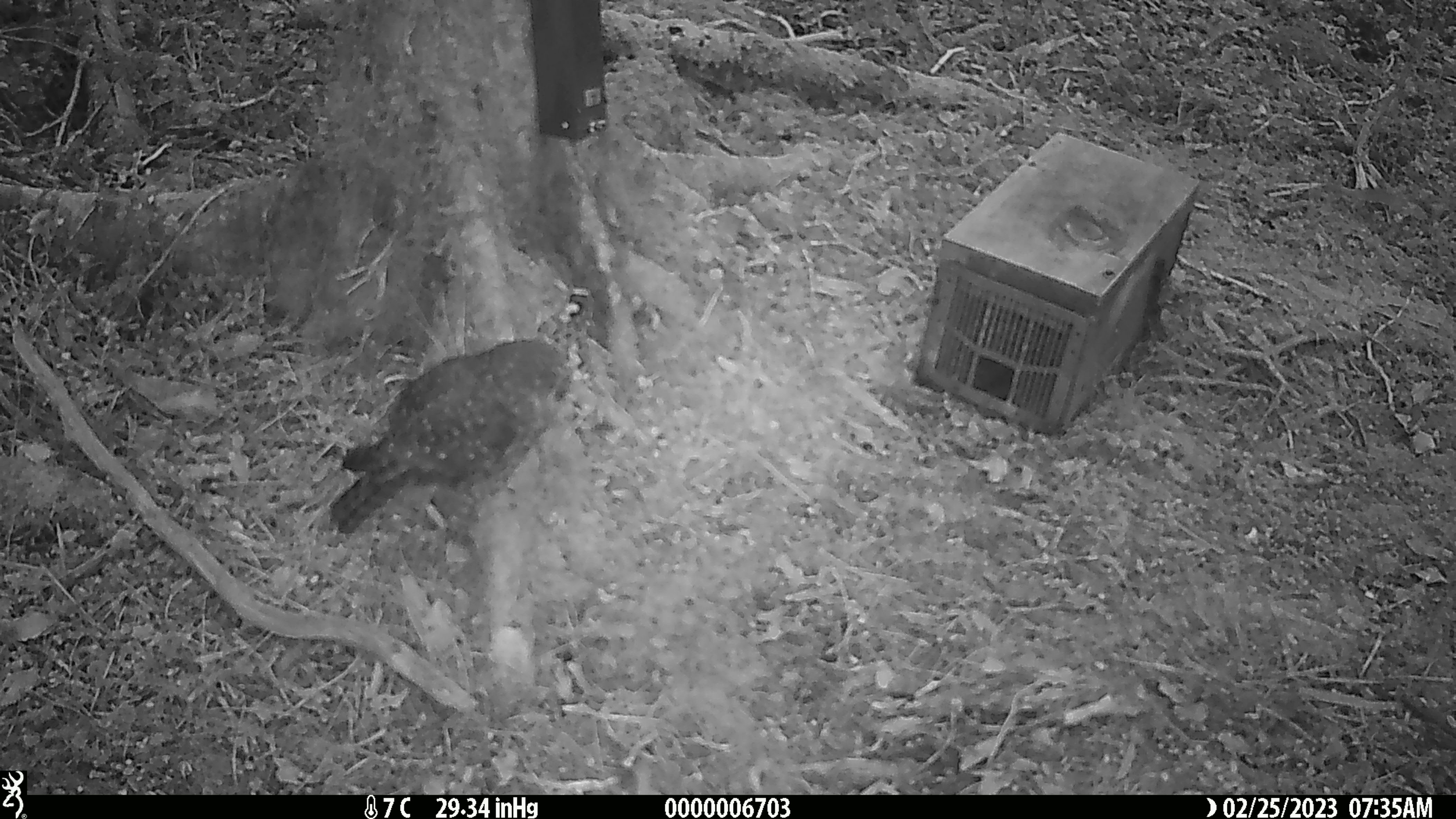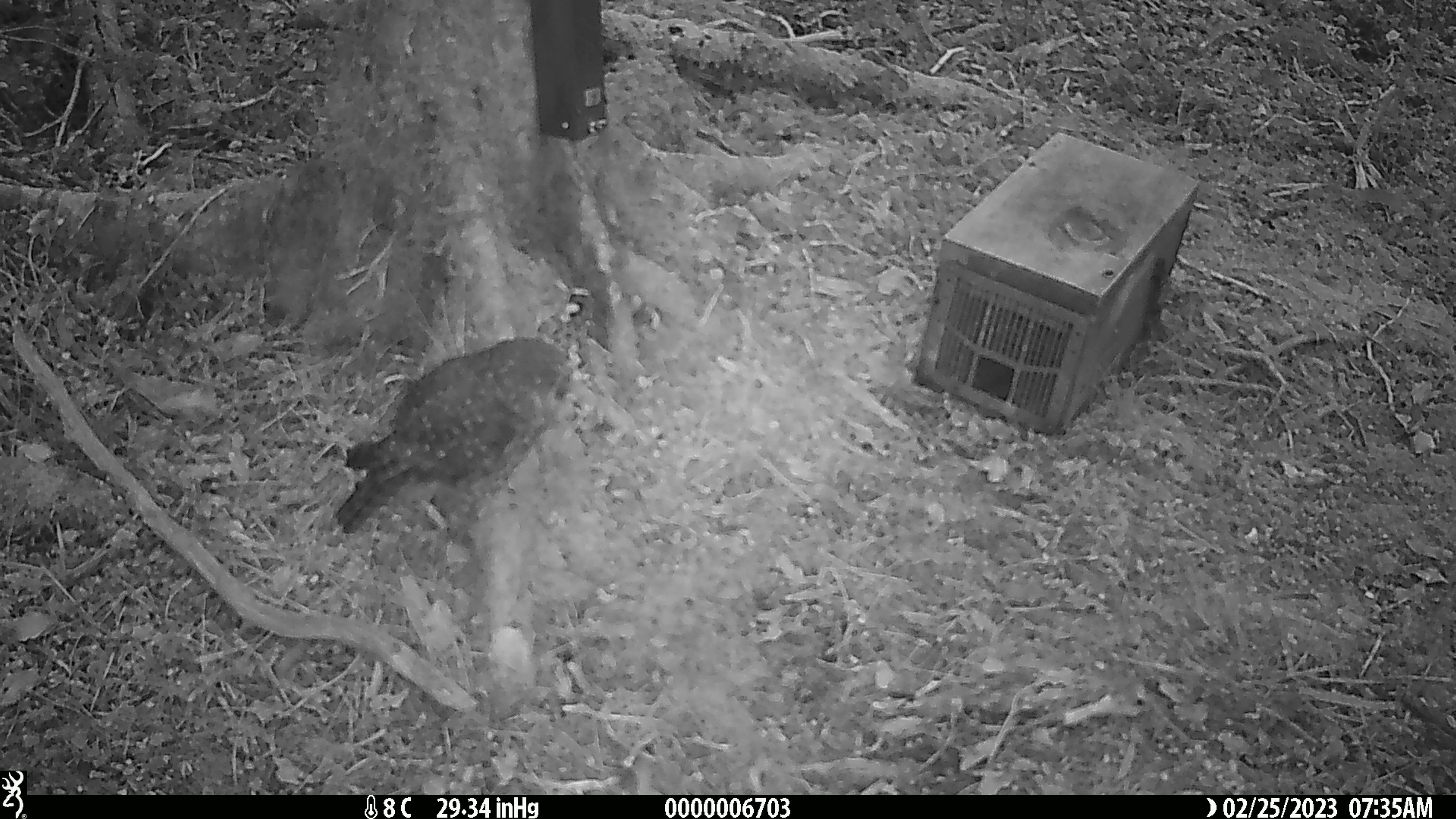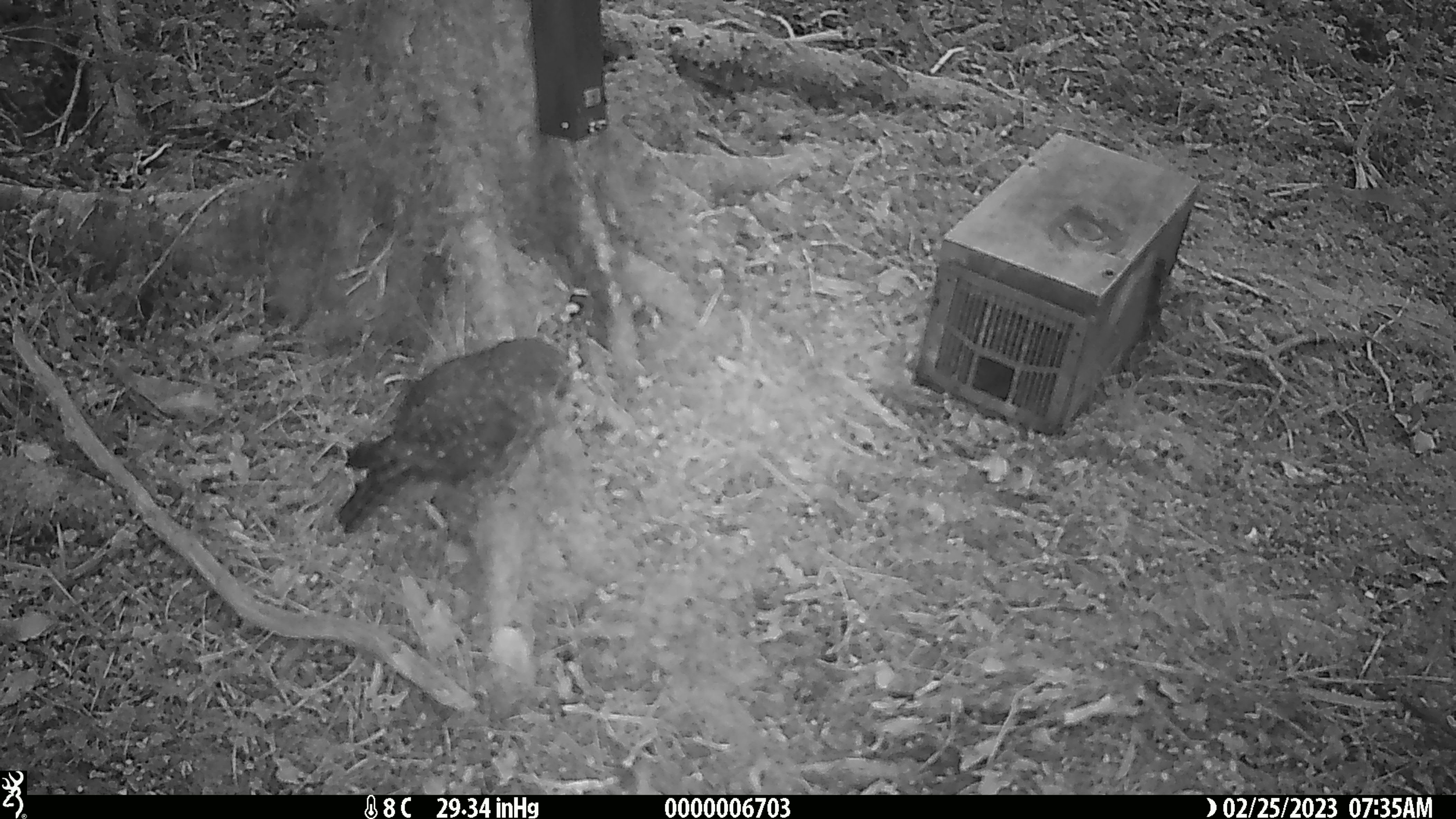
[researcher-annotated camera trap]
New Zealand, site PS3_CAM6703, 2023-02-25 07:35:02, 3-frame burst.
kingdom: Animalia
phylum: Chordata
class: Aves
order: Strigiformes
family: Strigidae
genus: Ninox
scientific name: Ninox novaeseelandiae novaeseelandiae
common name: morepork